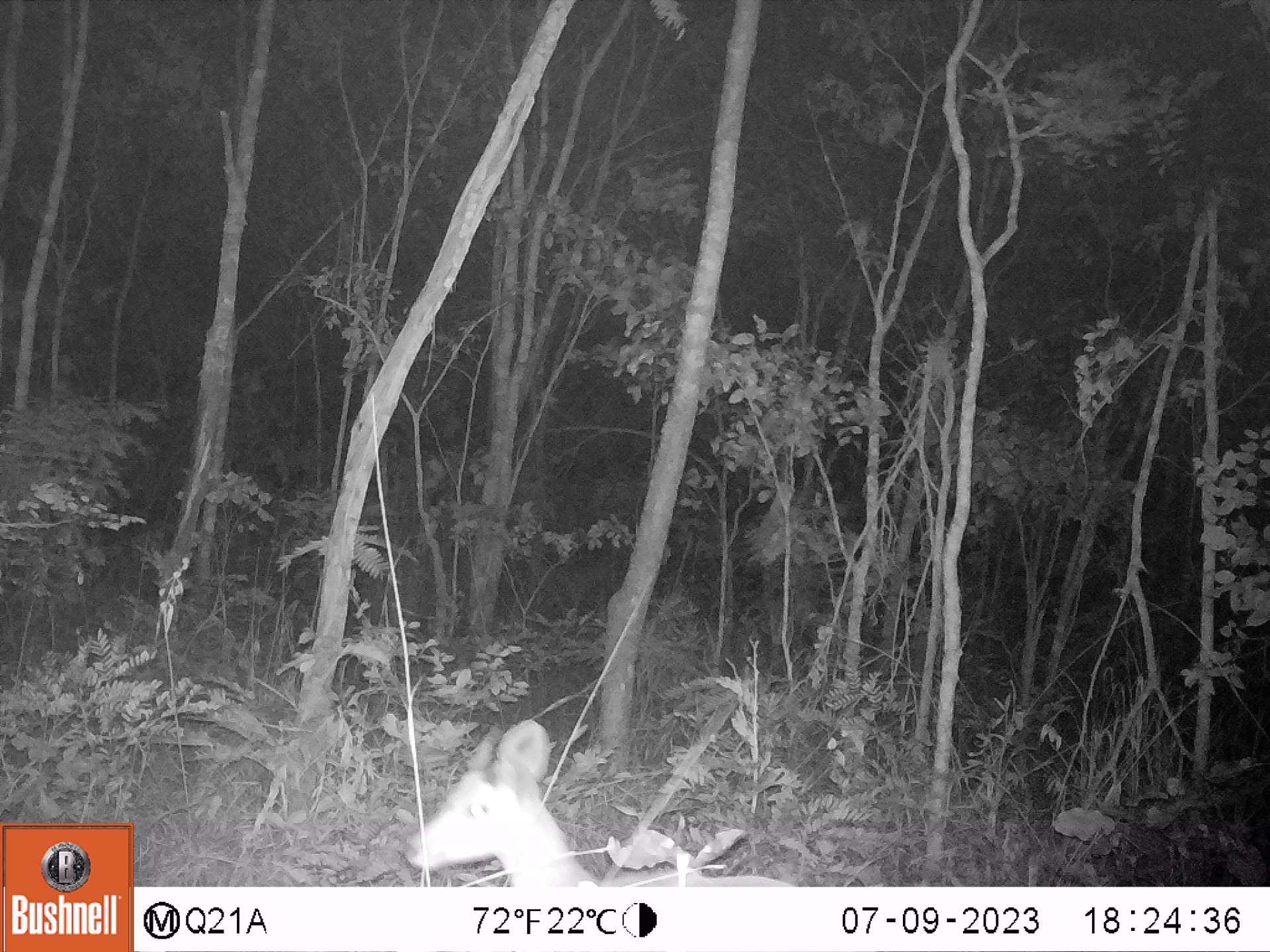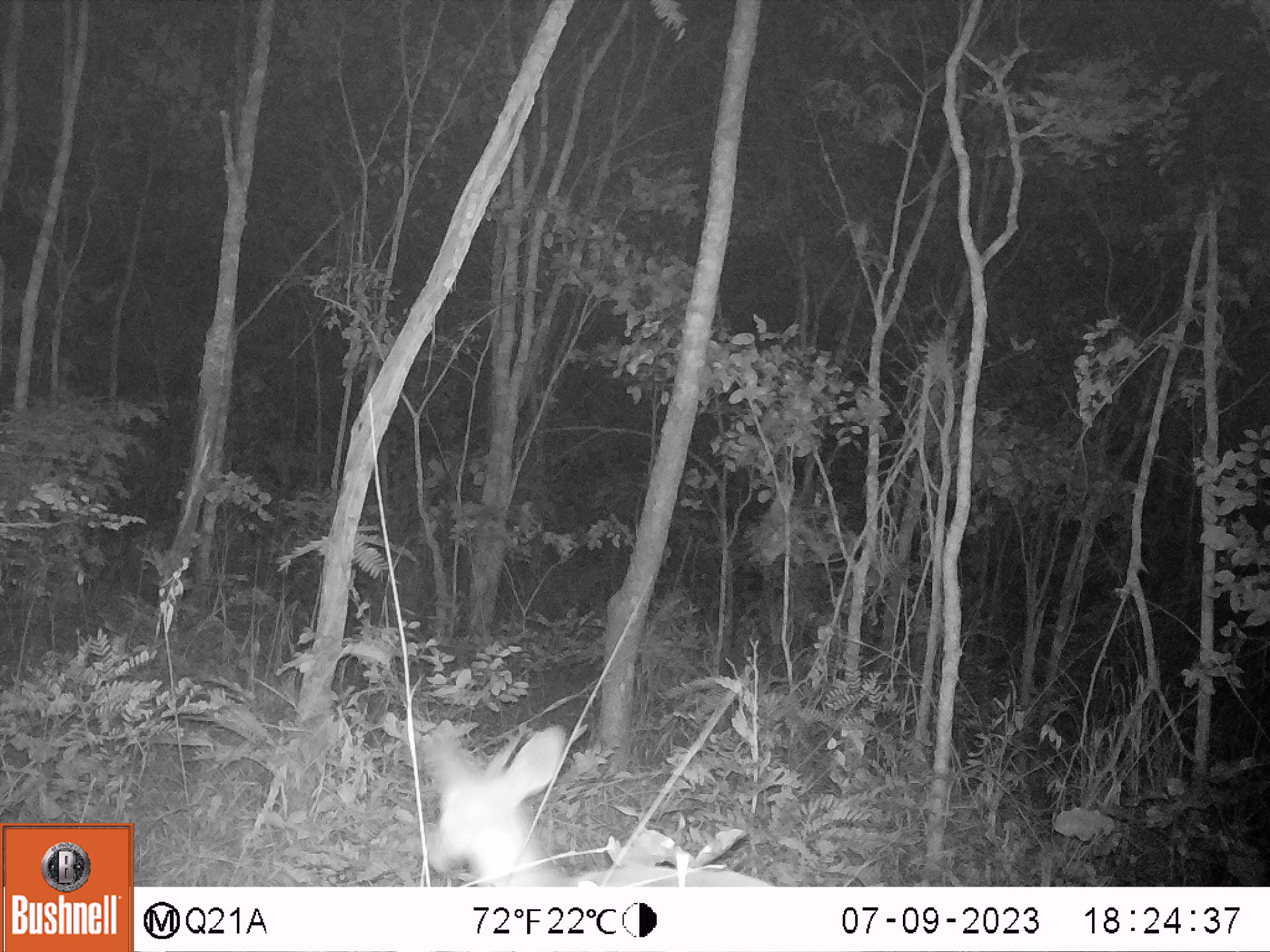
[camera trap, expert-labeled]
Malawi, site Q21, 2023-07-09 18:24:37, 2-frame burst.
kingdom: Animalia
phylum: Chordata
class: Mammalia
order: Artiodactyla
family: Bovidae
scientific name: Antilopinae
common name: small antelope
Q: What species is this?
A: Small antelope (Antilopinae).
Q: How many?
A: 1.